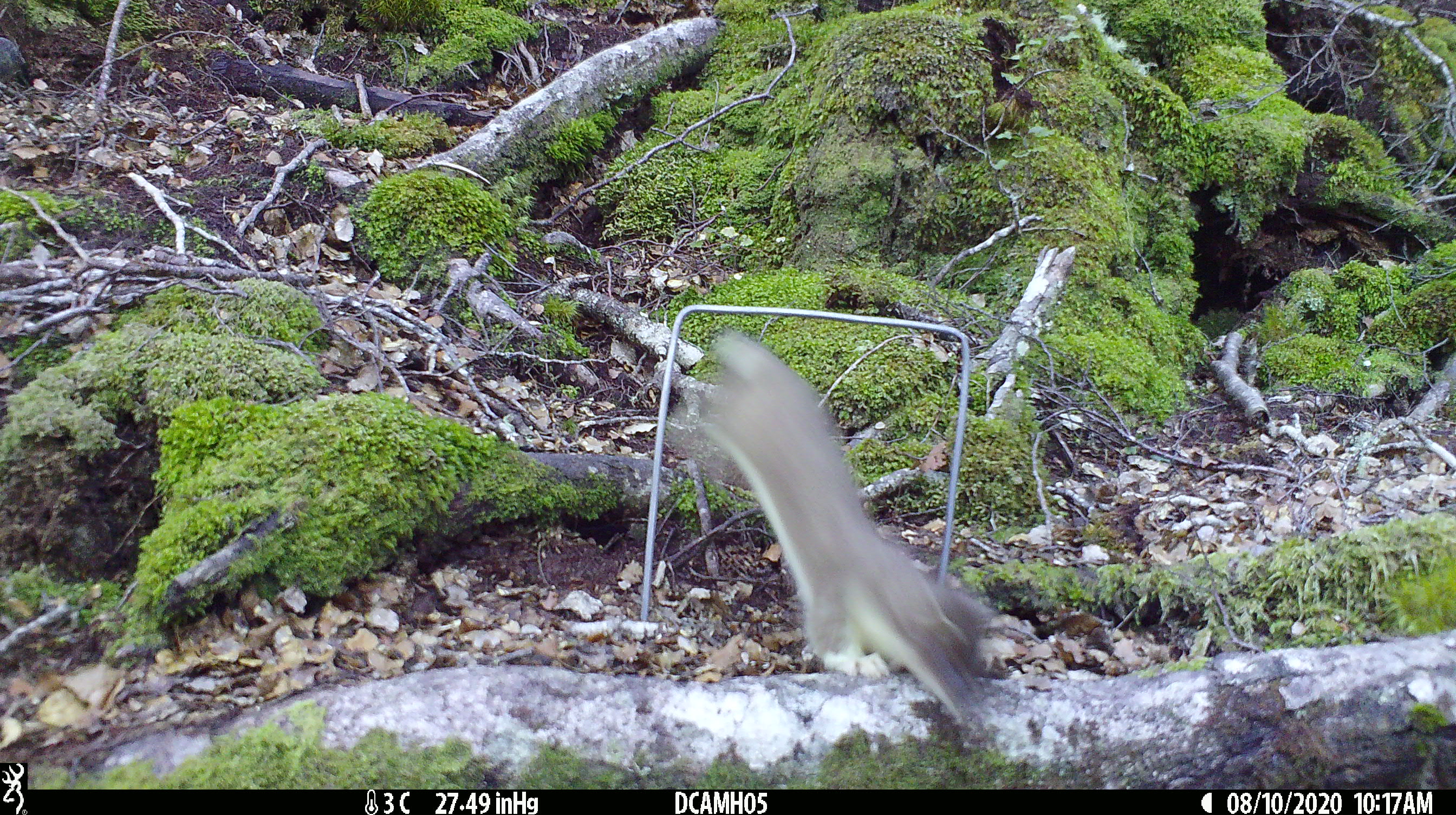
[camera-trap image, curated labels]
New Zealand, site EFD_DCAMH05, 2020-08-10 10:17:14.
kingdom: Animalia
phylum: Chordata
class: Mammalia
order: Carnivora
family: Mustelidae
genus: Mustela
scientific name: Mustela erminea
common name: stoat